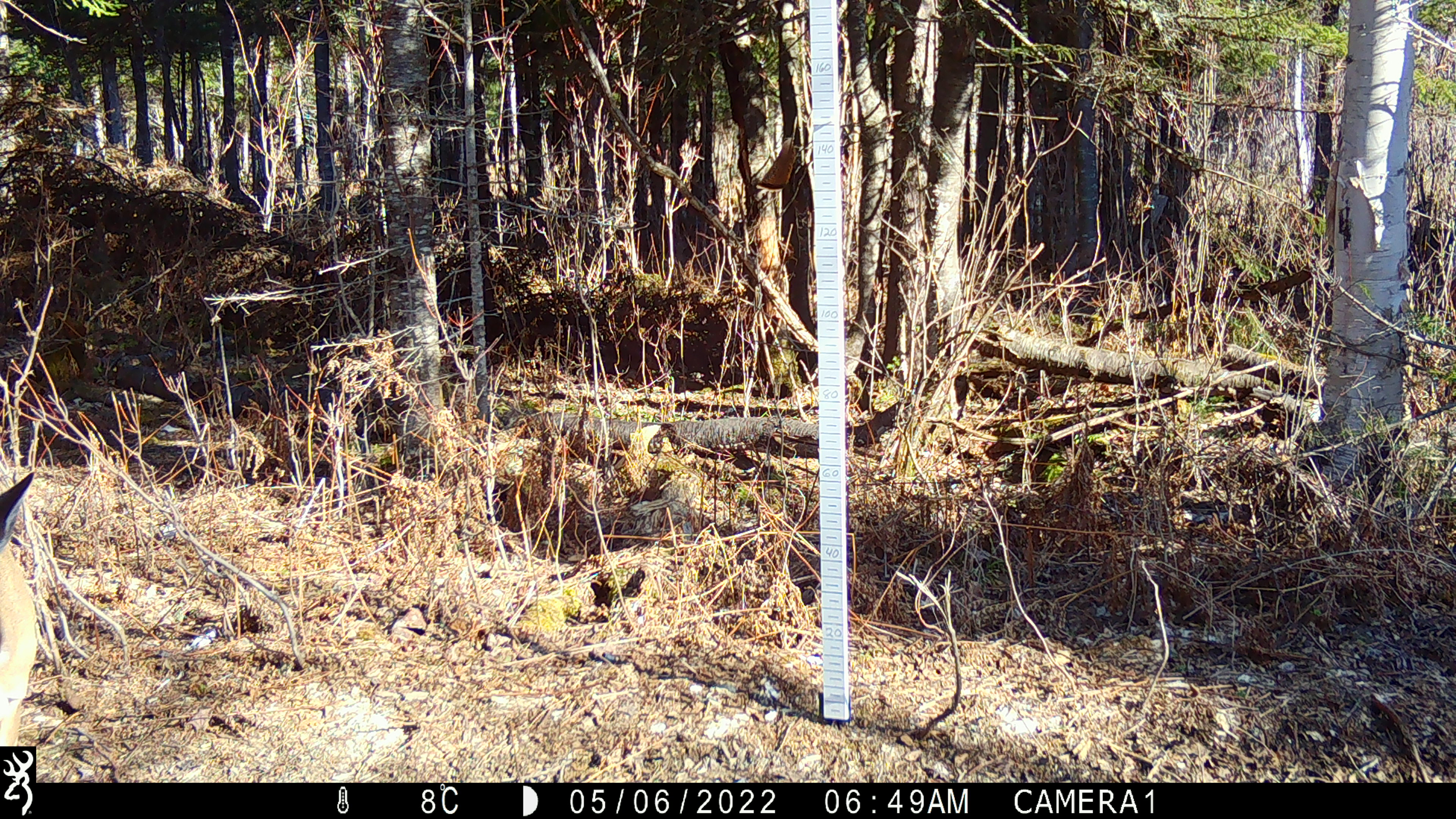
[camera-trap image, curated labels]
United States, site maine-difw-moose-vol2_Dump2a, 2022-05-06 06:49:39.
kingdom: Animalia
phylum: Chordata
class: Mammalia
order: Artiodactyla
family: Cervidae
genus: Odocoileus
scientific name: Odocoileus virginianus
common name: white-tailed deer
White-tailed deer (Odocoileus virginianus).